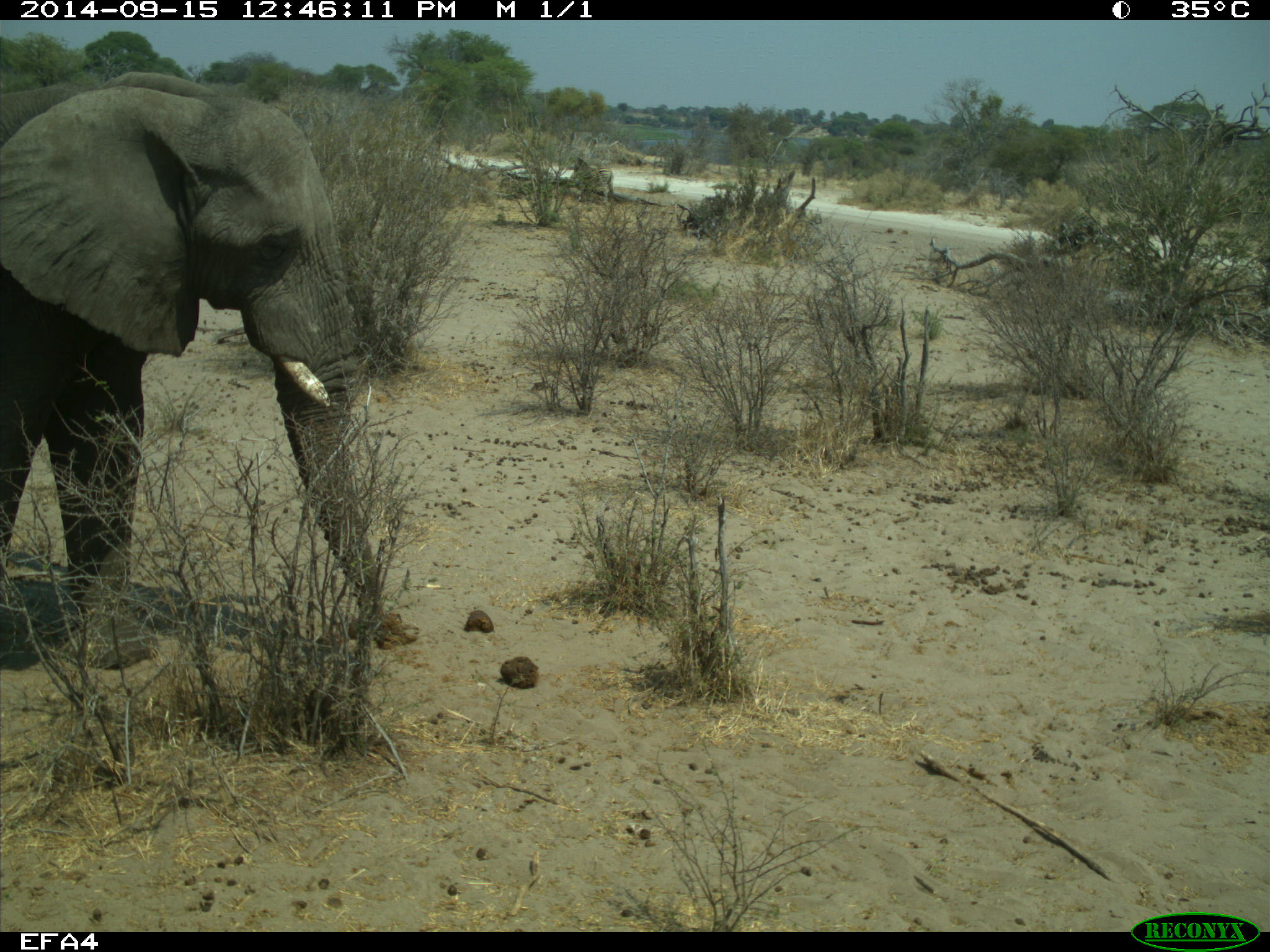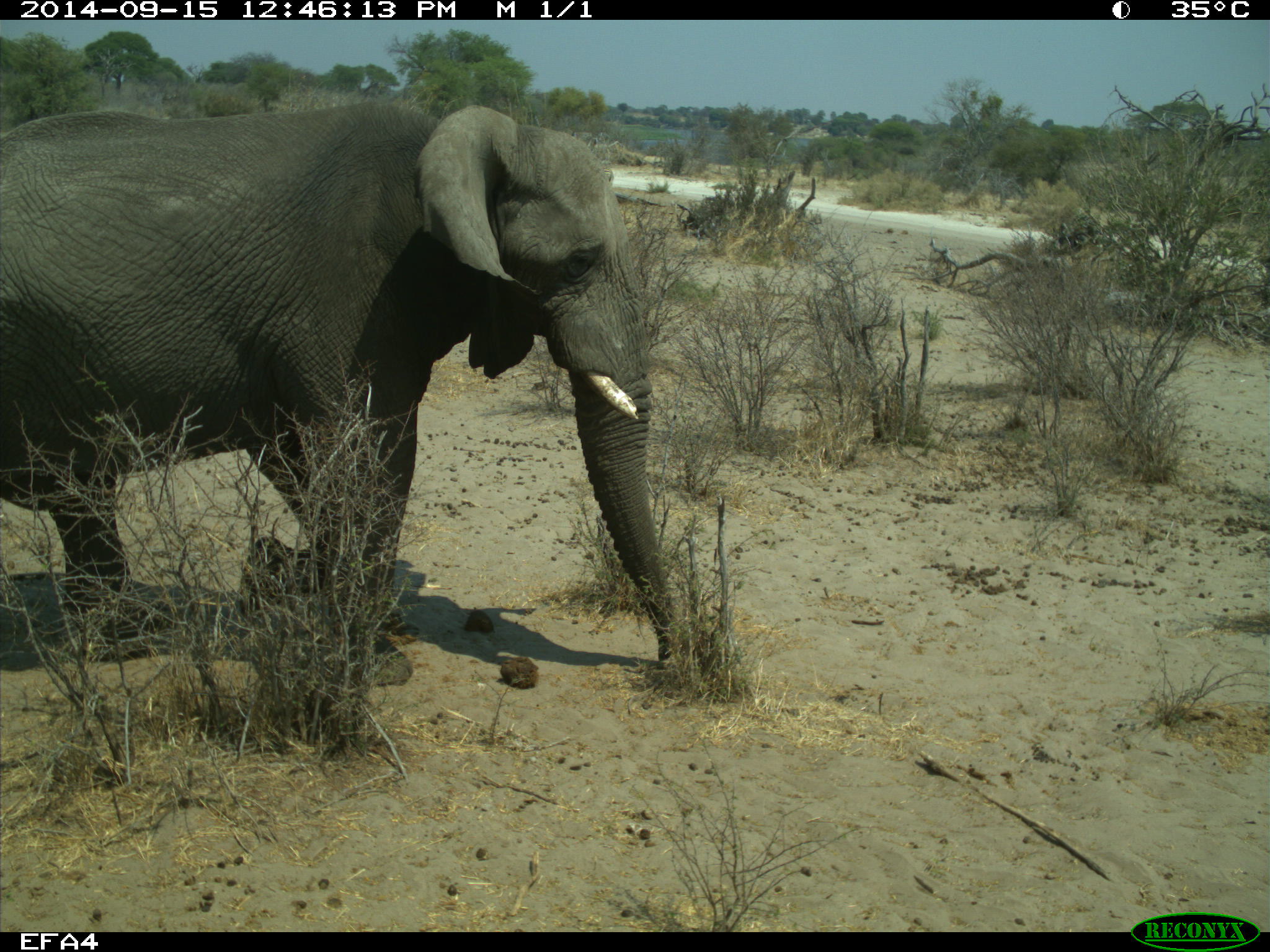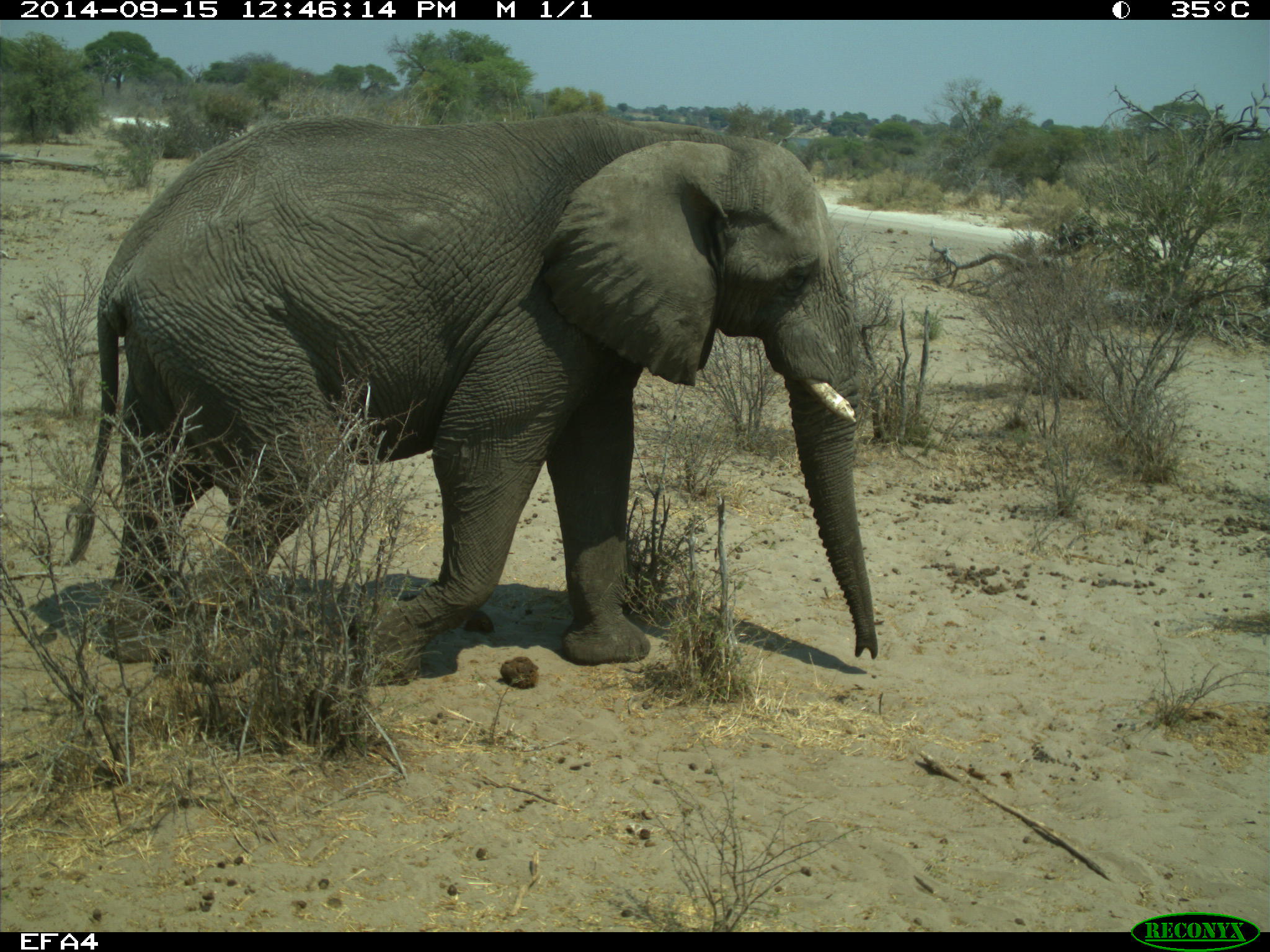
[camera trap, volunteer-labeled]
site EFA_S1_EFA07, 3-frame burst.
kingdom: Animalia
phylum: Chordata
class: Mammalia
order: Proboscidea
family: Elephantidae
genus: Loxodonta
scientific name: Loxodonta africana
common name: african bush elephant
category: elephant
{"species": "elephant (african bush elephant) (Loxodonta africana)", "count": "1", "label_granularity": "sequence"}